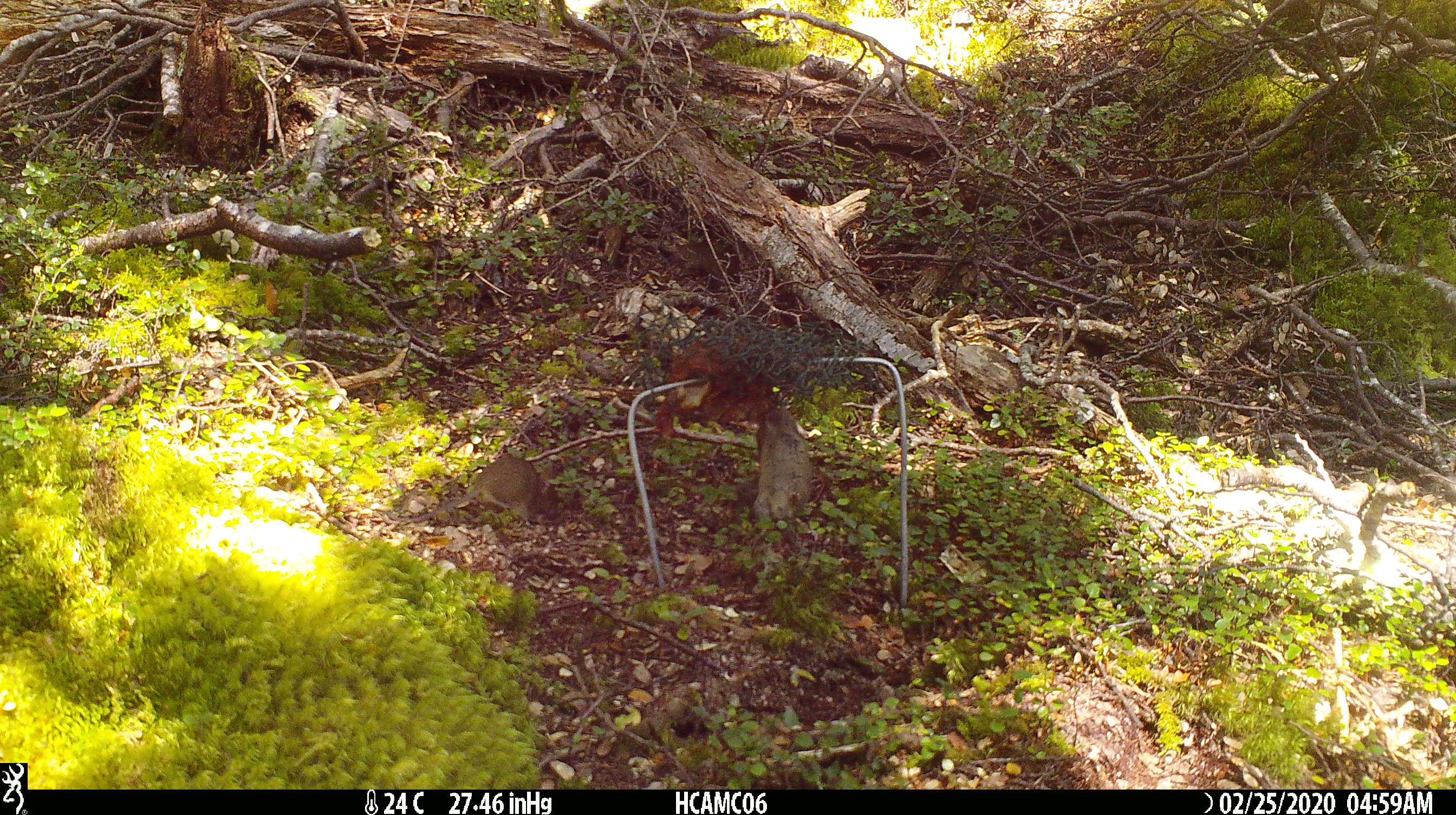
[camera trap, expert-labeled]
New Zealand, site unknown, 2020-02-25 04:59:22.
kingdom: Animalia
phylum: Chordata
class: Mammalia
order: Rodentia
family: Muridae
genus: Mus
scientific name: Mus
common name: mouse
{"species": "mouse (Mus)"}